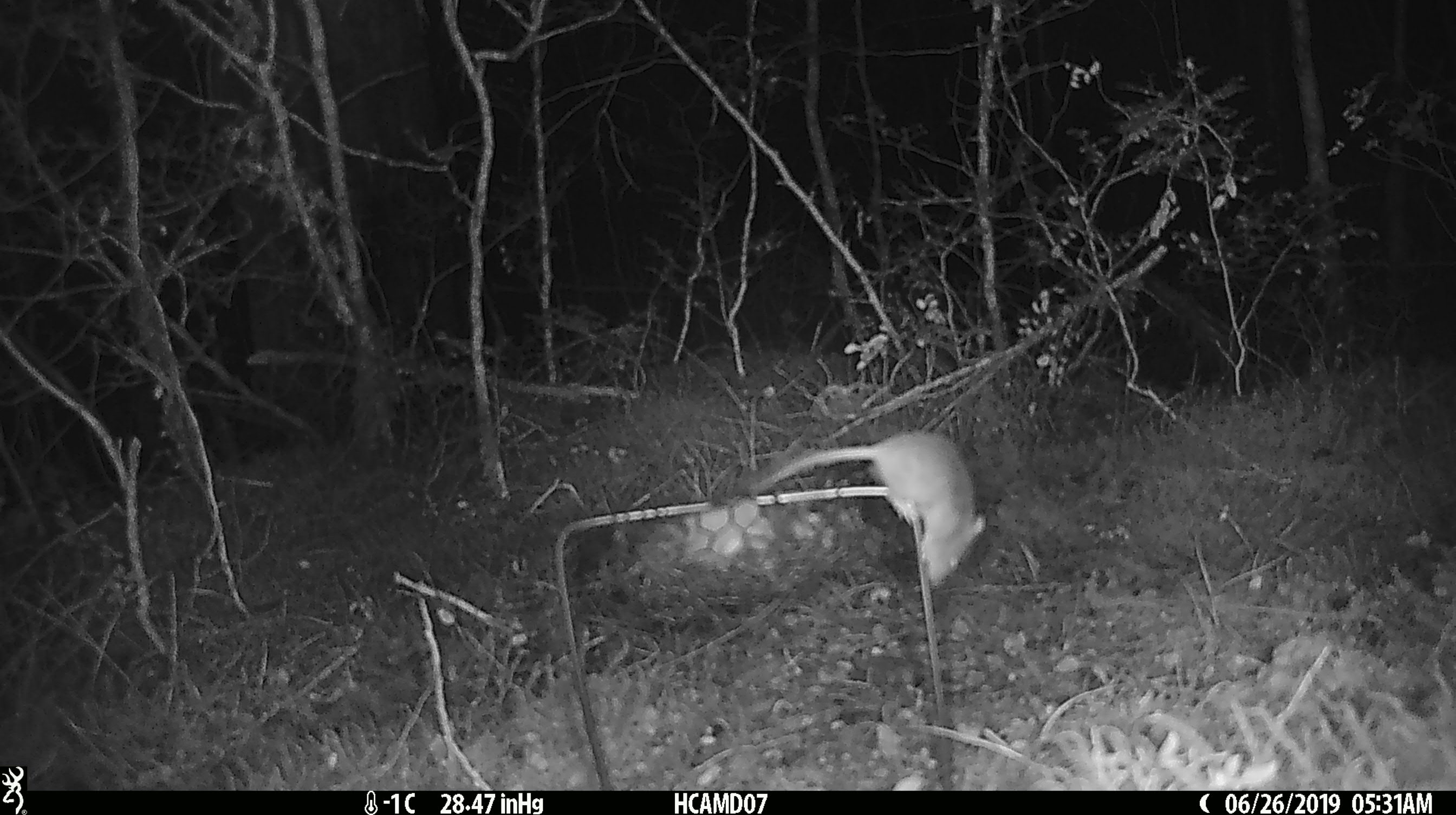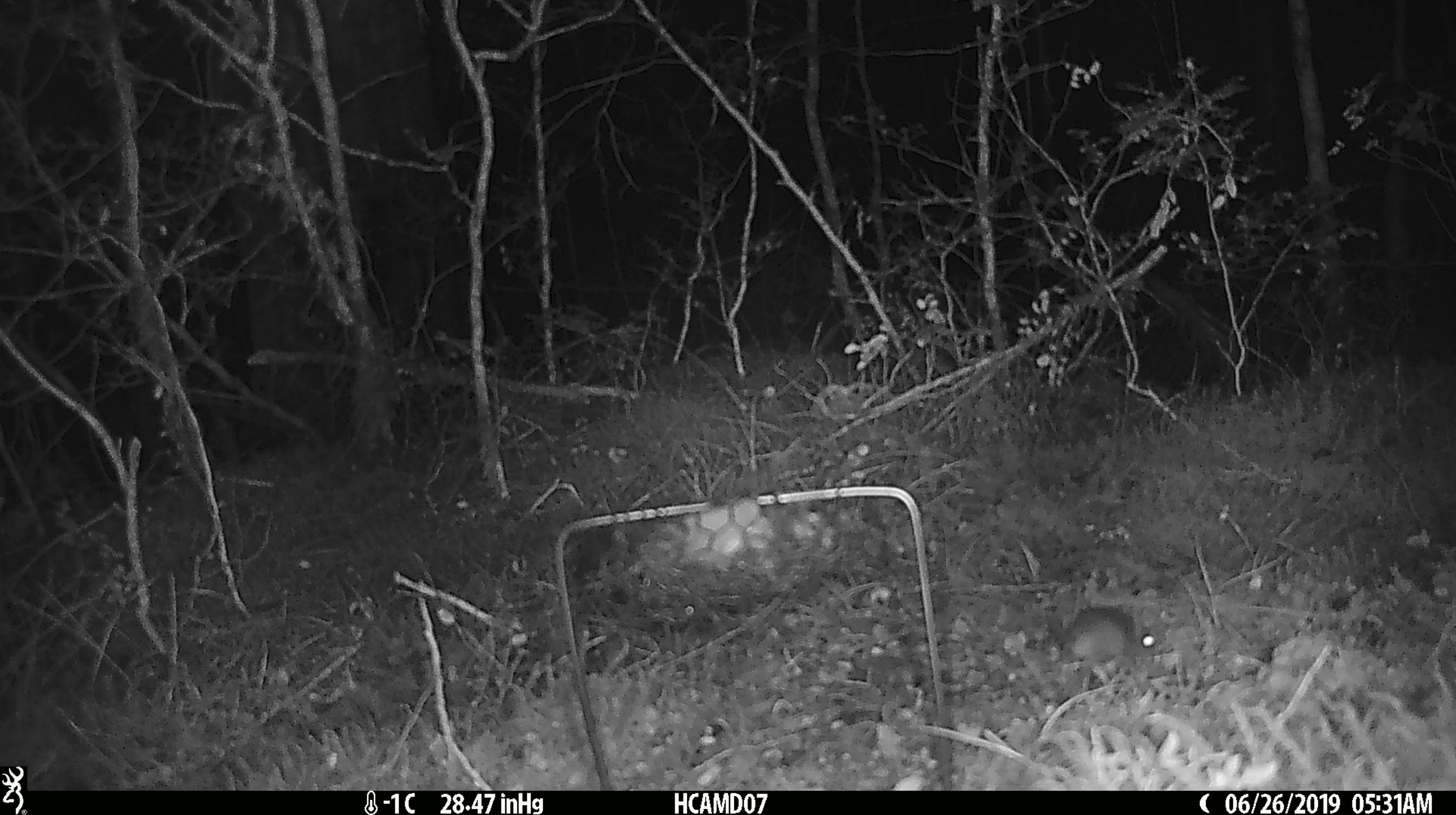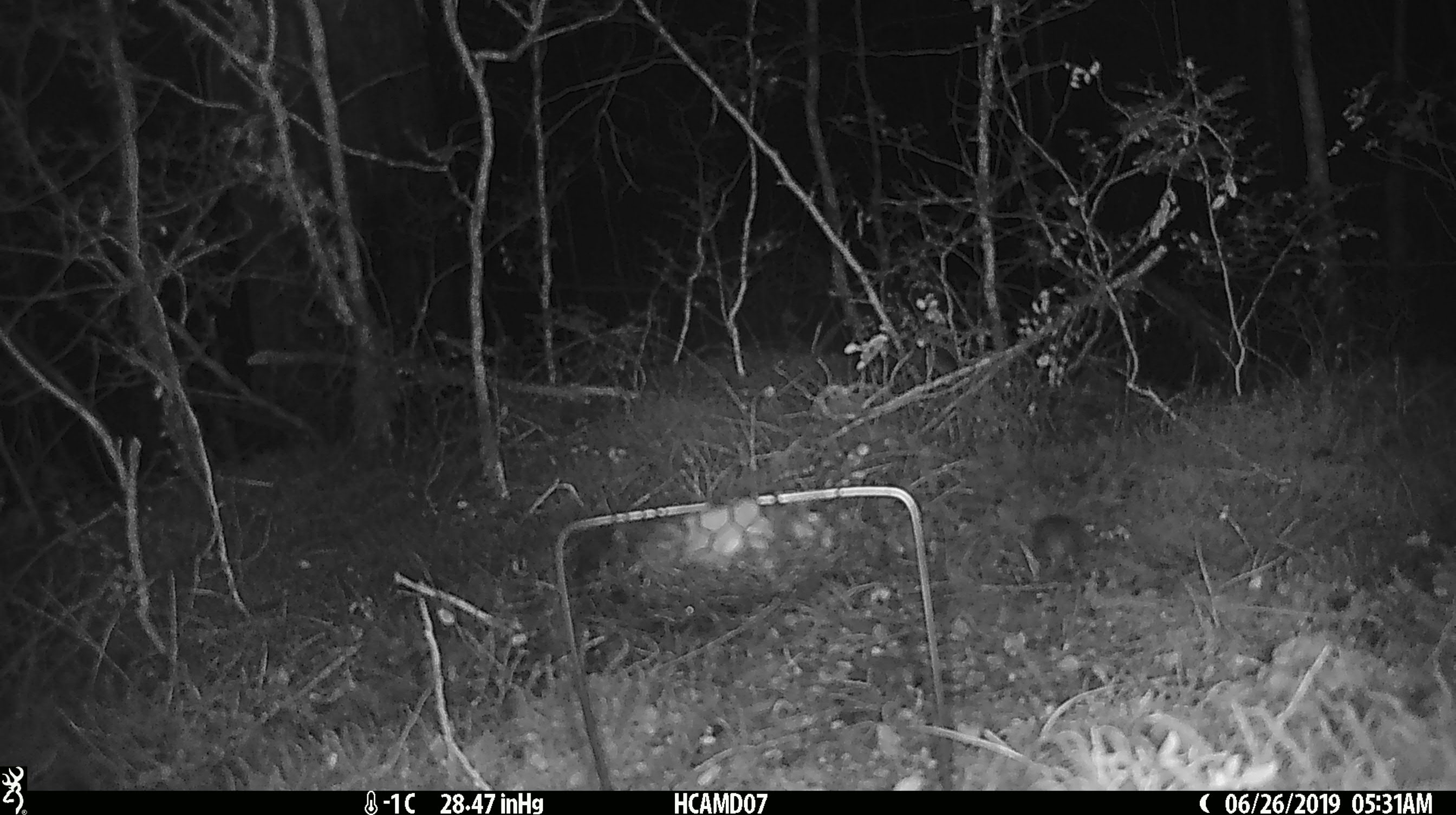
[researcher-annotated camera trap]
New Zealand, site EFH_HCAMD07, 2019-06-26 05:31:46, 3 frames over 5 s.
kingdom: Animalia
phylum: Chordata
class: Mammalia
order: Rodentia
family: Muridae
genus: Mus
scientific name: Mus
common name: mouse